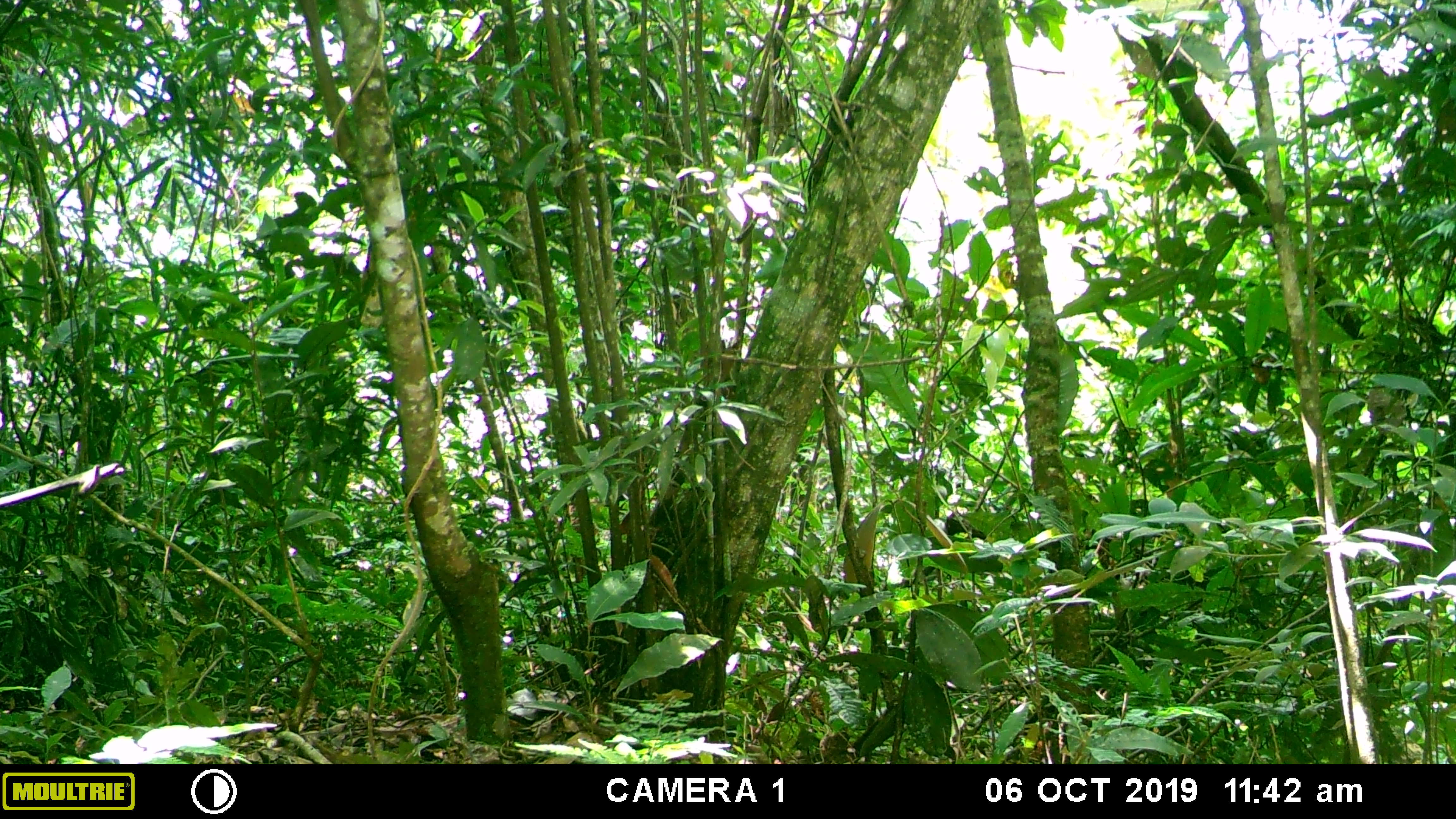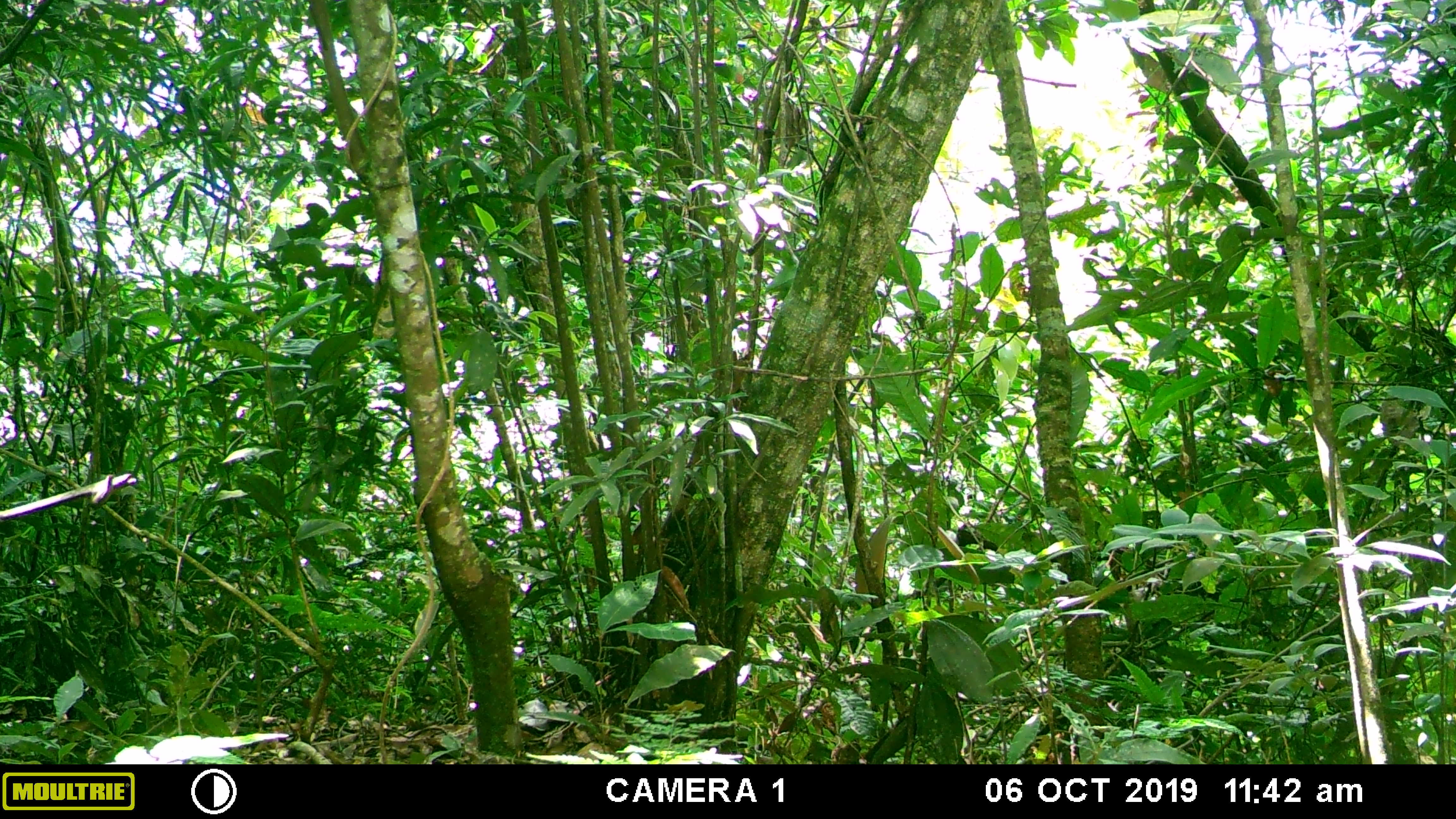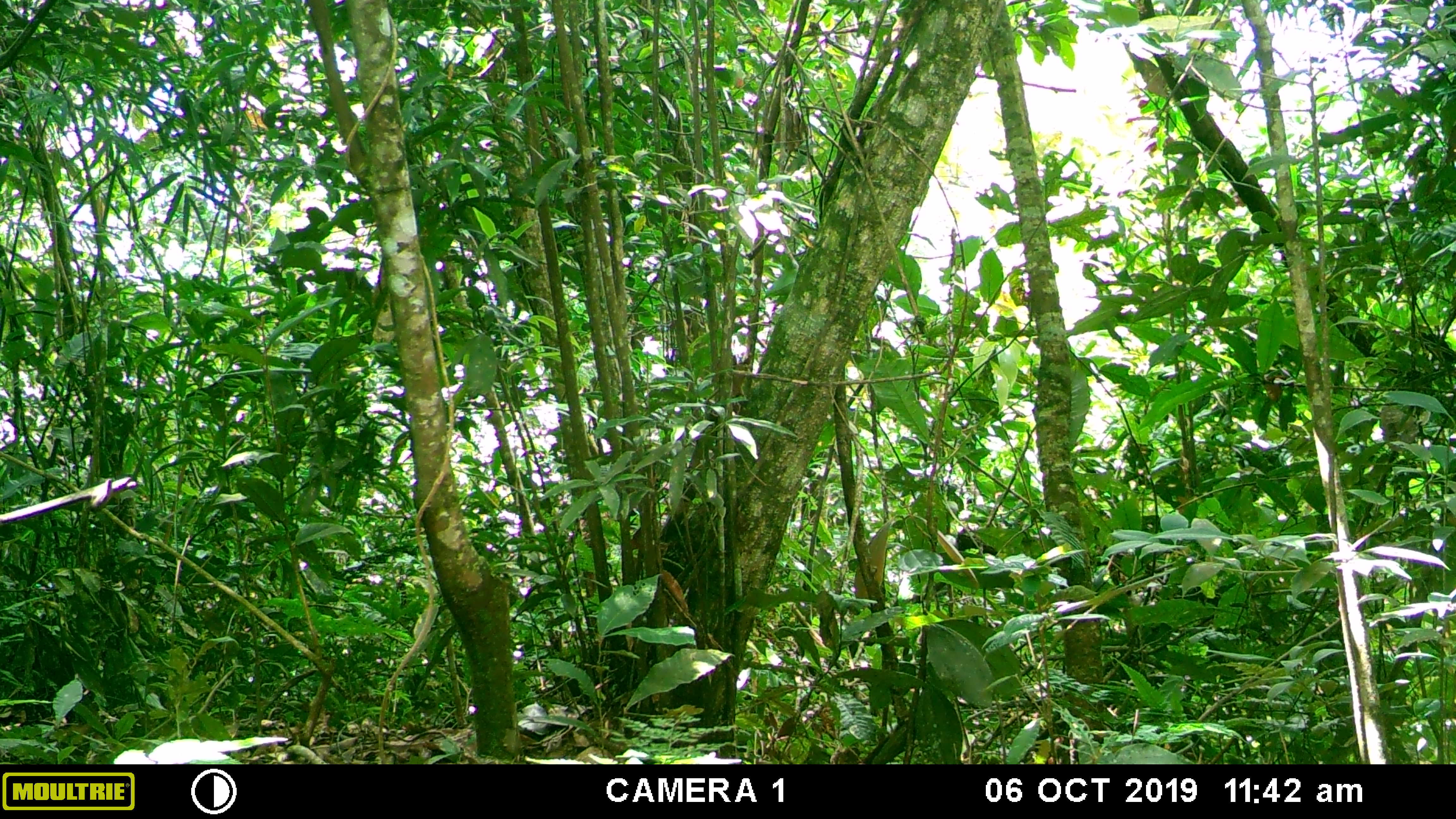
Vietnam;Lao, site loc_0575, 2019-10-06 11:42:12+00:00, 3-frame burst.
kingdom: Animalia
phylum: Chordata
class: Mammalia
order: Carnivora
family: Mustelidae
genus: Martes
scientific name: Martes flavigula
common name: yellow-throated marten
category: yellow throated marten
Yellow throated marten (yellow-throated marten) (Martes flavigula). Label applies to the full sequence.